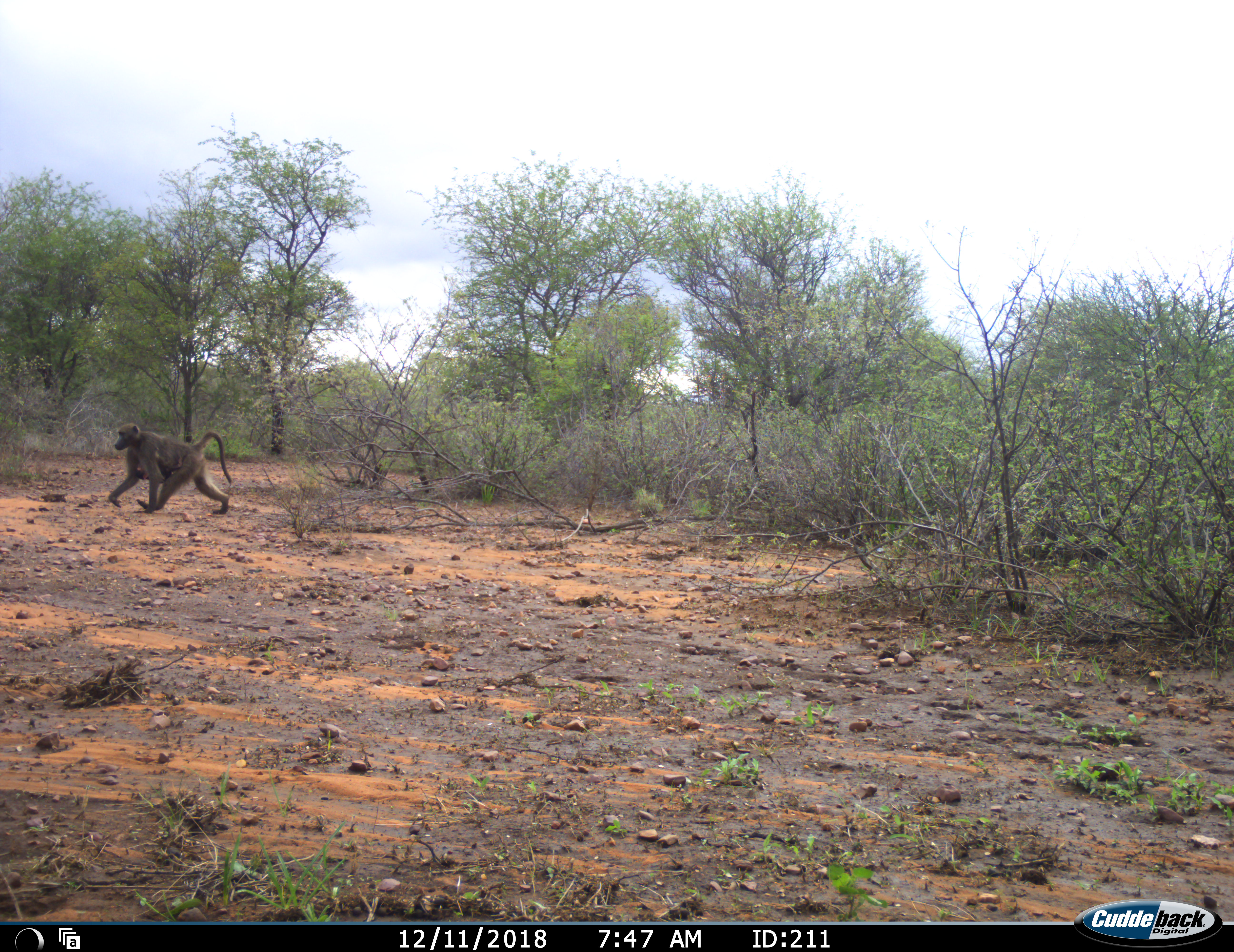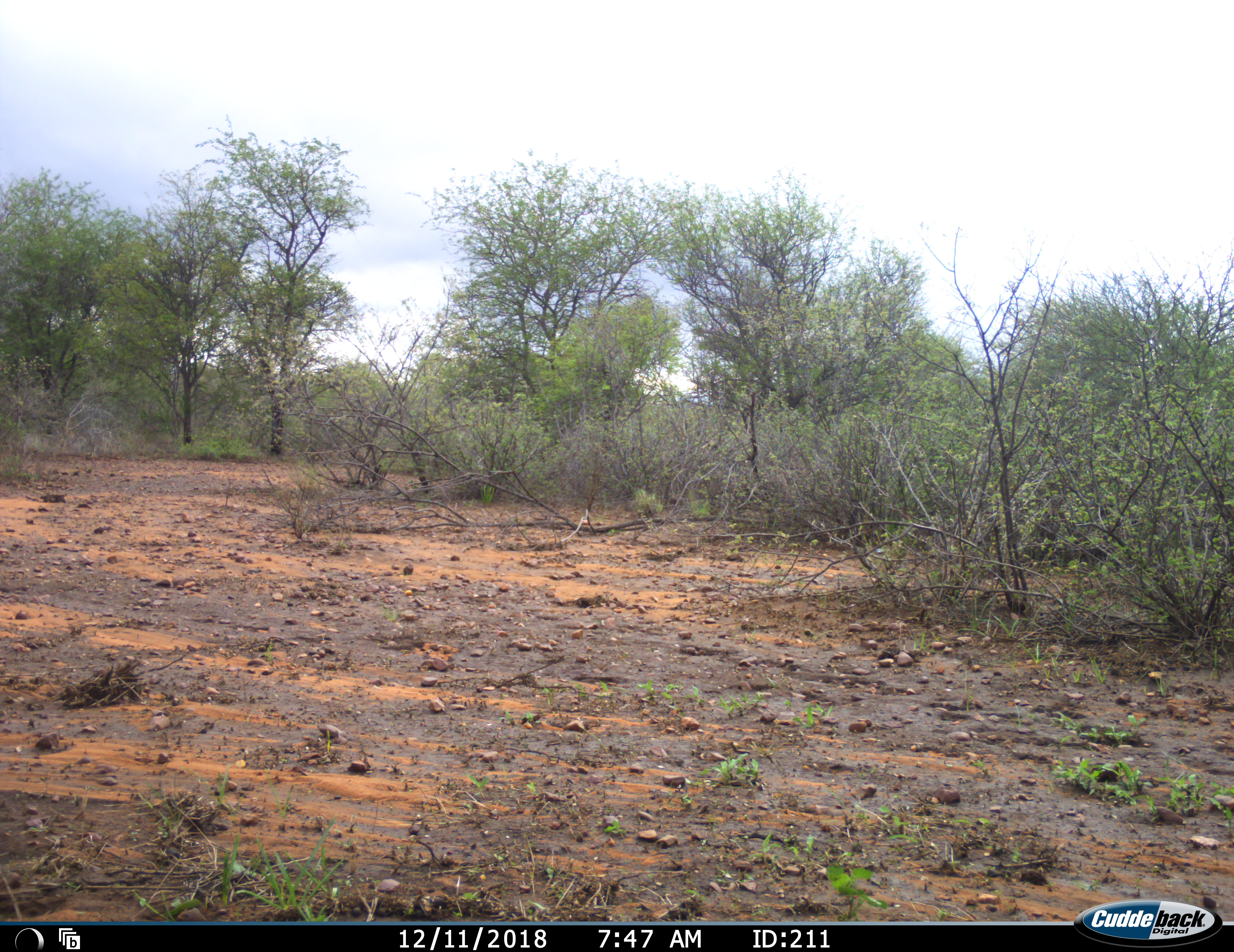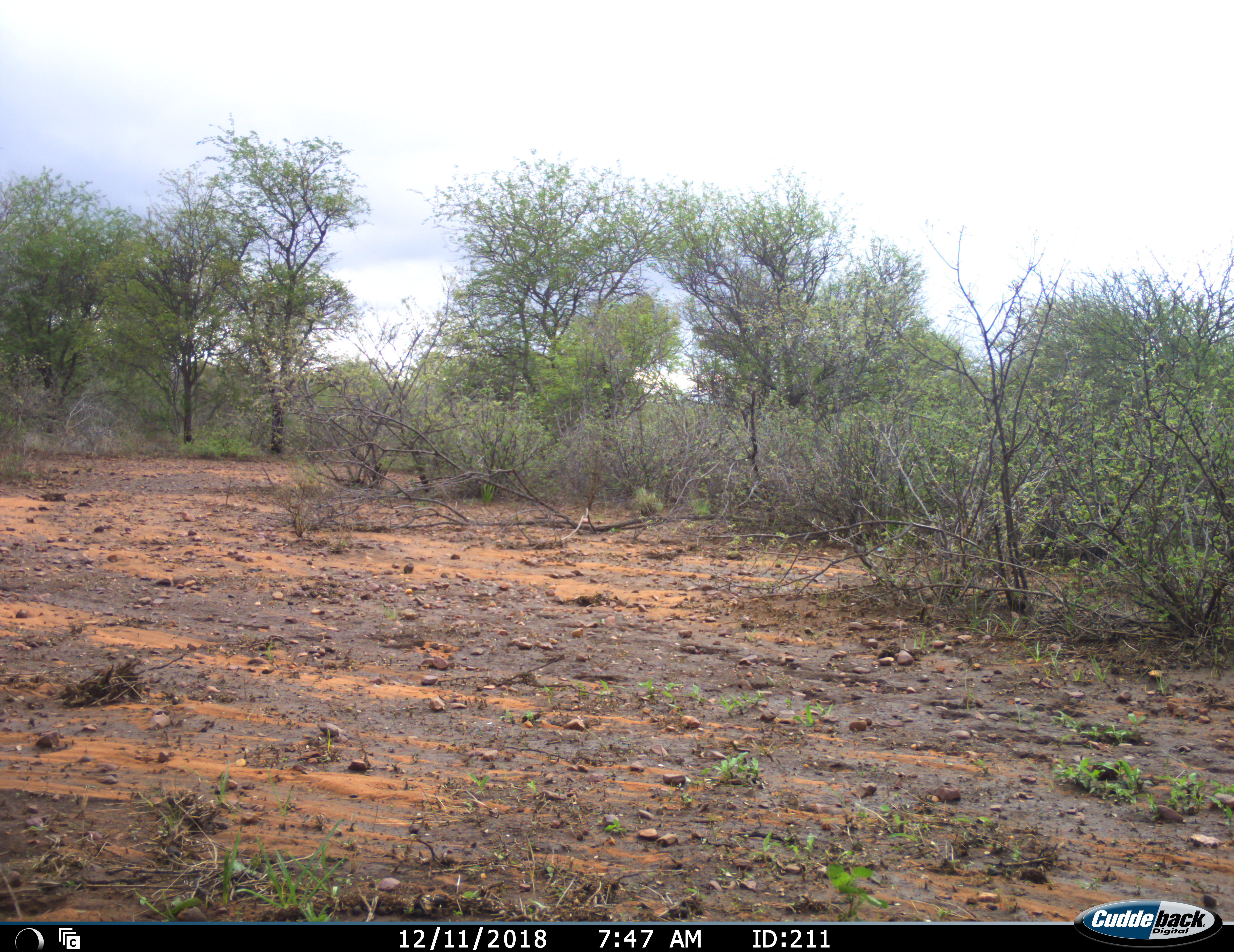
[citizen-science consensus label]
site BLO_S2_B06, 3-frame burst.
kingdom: Animalia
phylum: Chordata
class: Mammalia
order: Primates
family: Cercopithecidae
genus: Papio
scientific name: Papio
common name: baboon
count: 1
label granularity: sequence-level